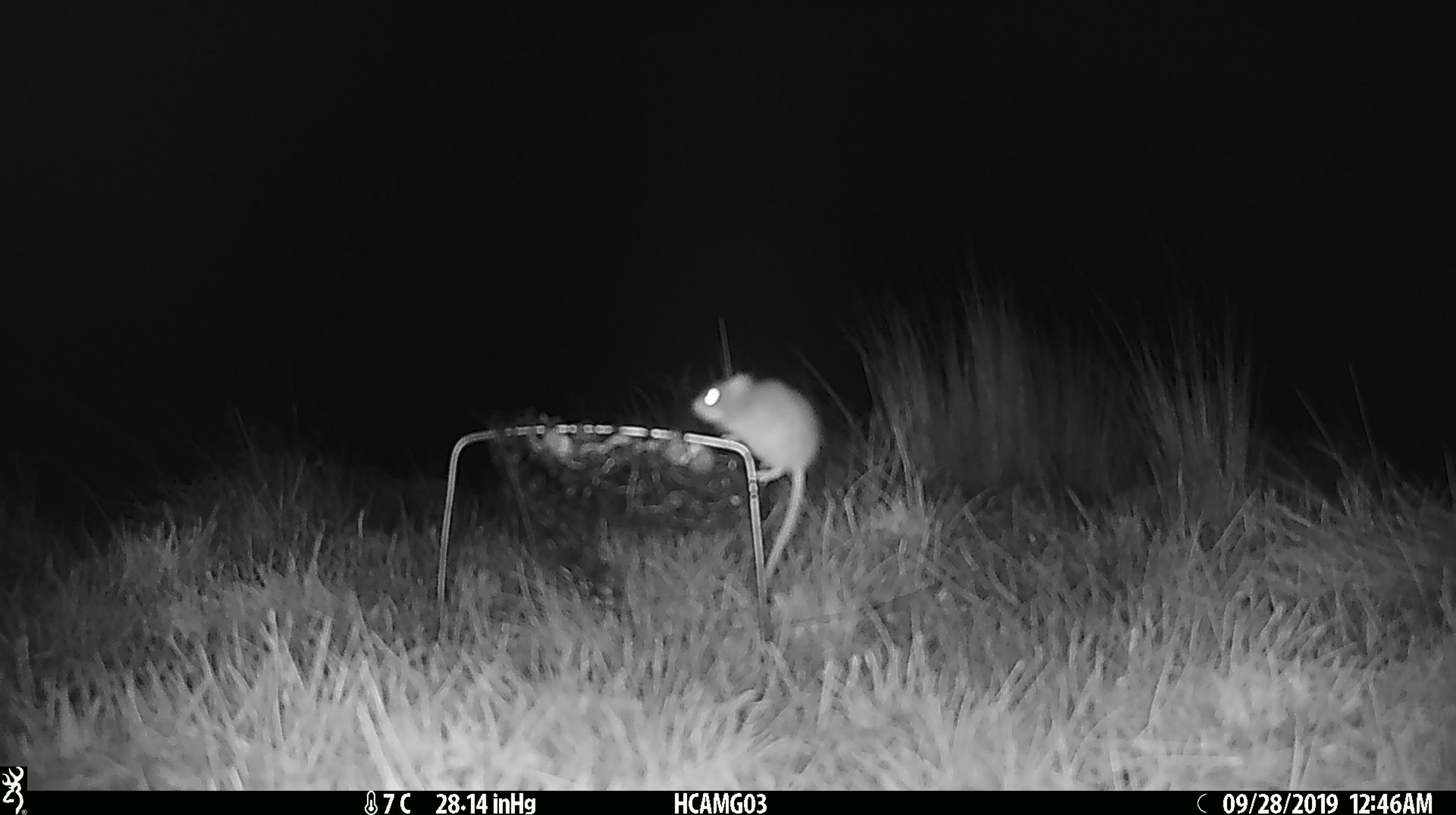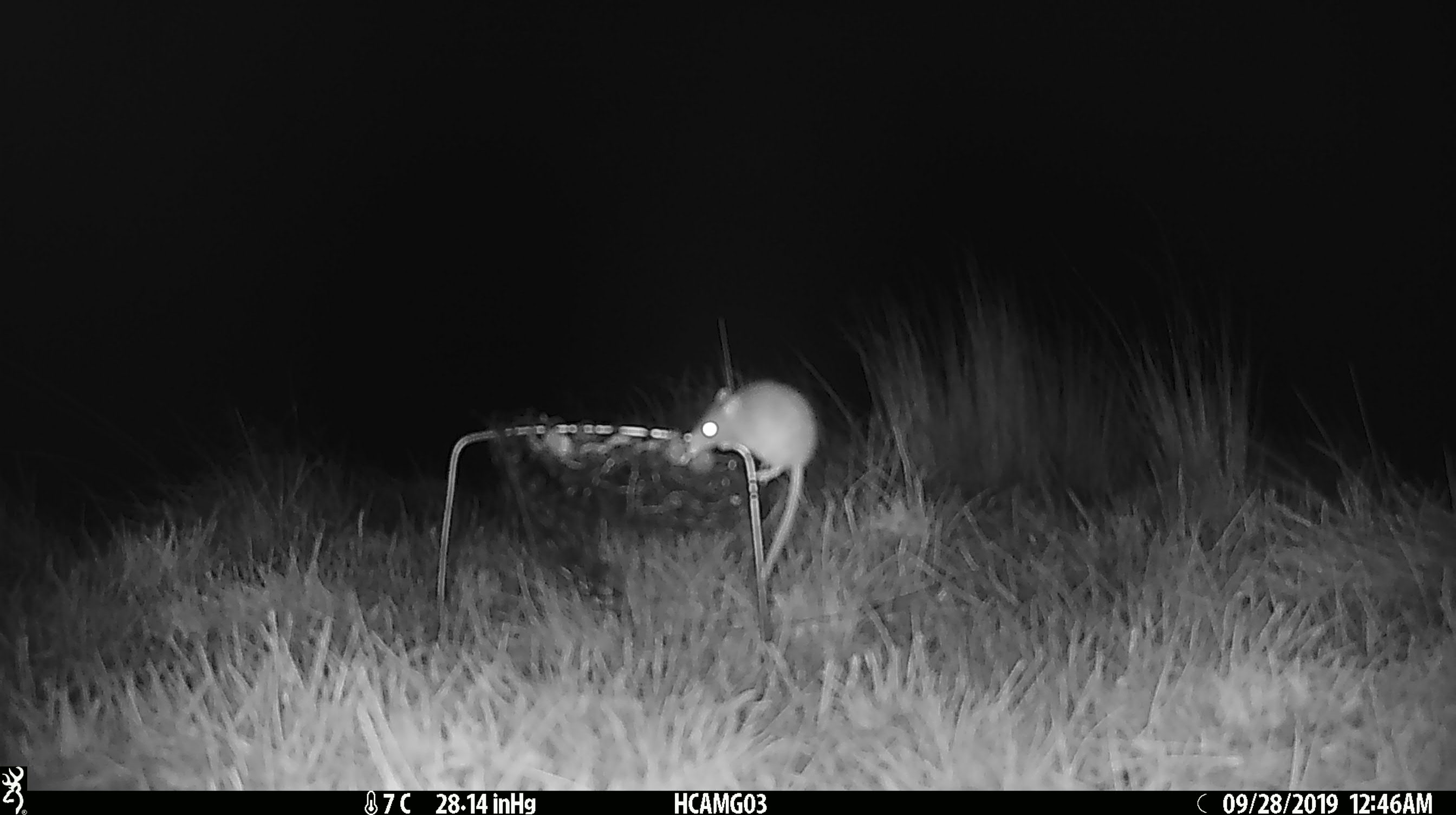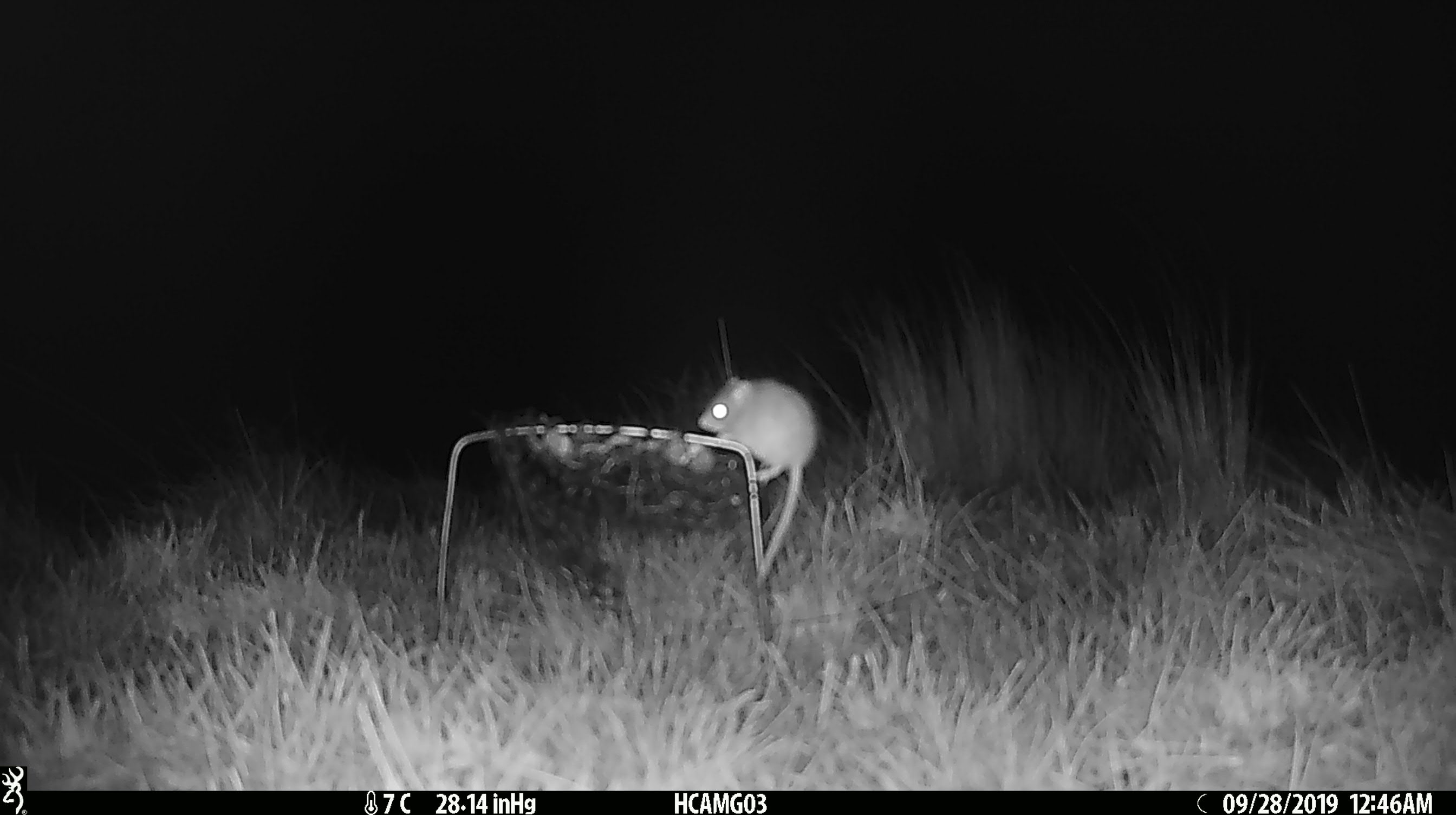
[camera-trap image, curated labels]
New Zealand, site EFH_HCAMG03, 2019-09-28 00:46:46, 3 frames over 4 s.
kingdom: Animalia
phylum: Chordata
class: Mammalia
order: Rodentia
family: Muridae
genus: Mus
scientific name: Mus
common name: mouse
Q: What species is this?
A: Mouse (Mus).